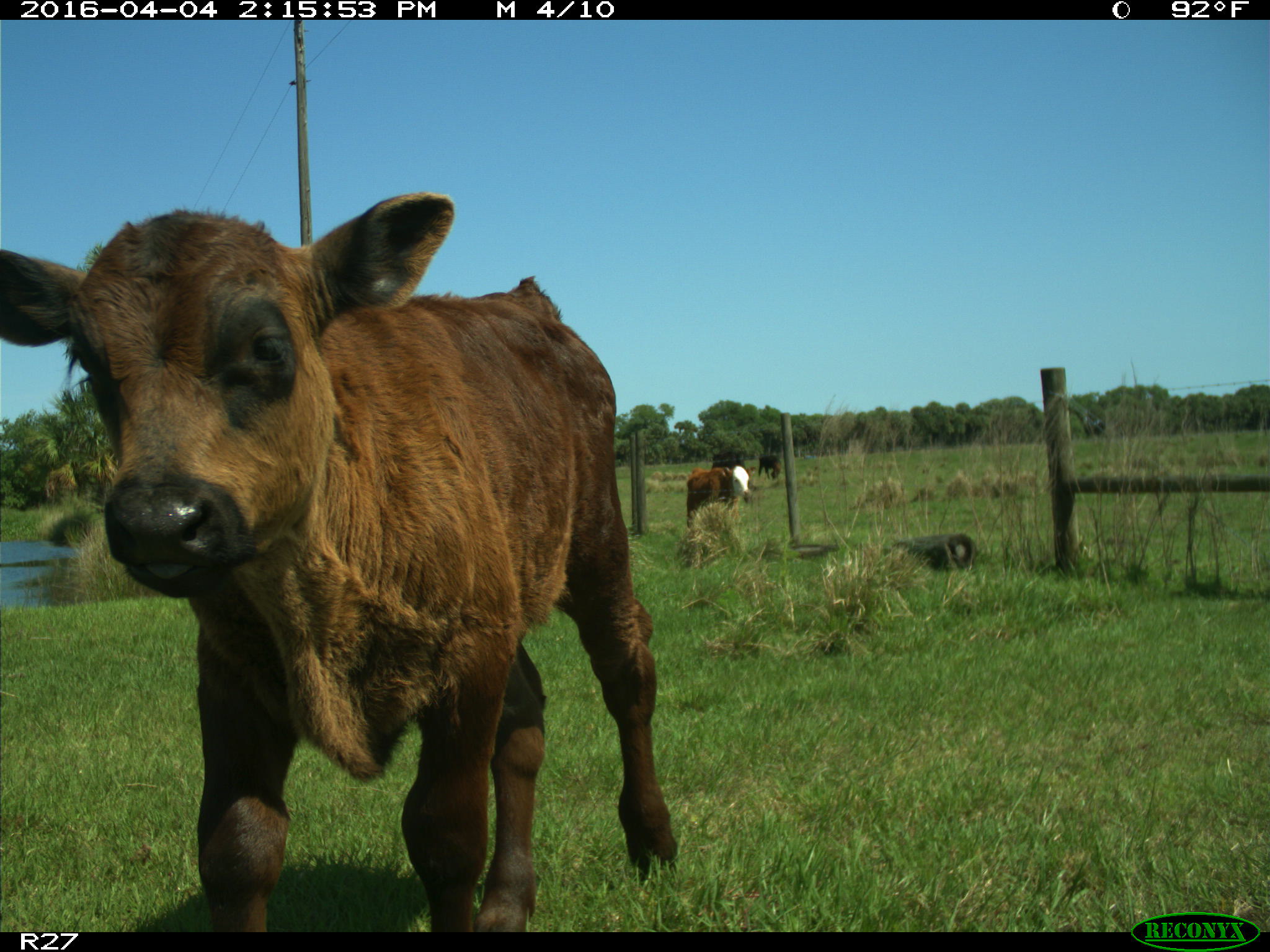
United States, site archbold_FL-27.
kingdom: Animalia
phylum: Chordata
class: Mammalia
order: Artiodactyla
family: Bovidae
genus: Bos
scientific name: Bos taurus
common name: domestic cow